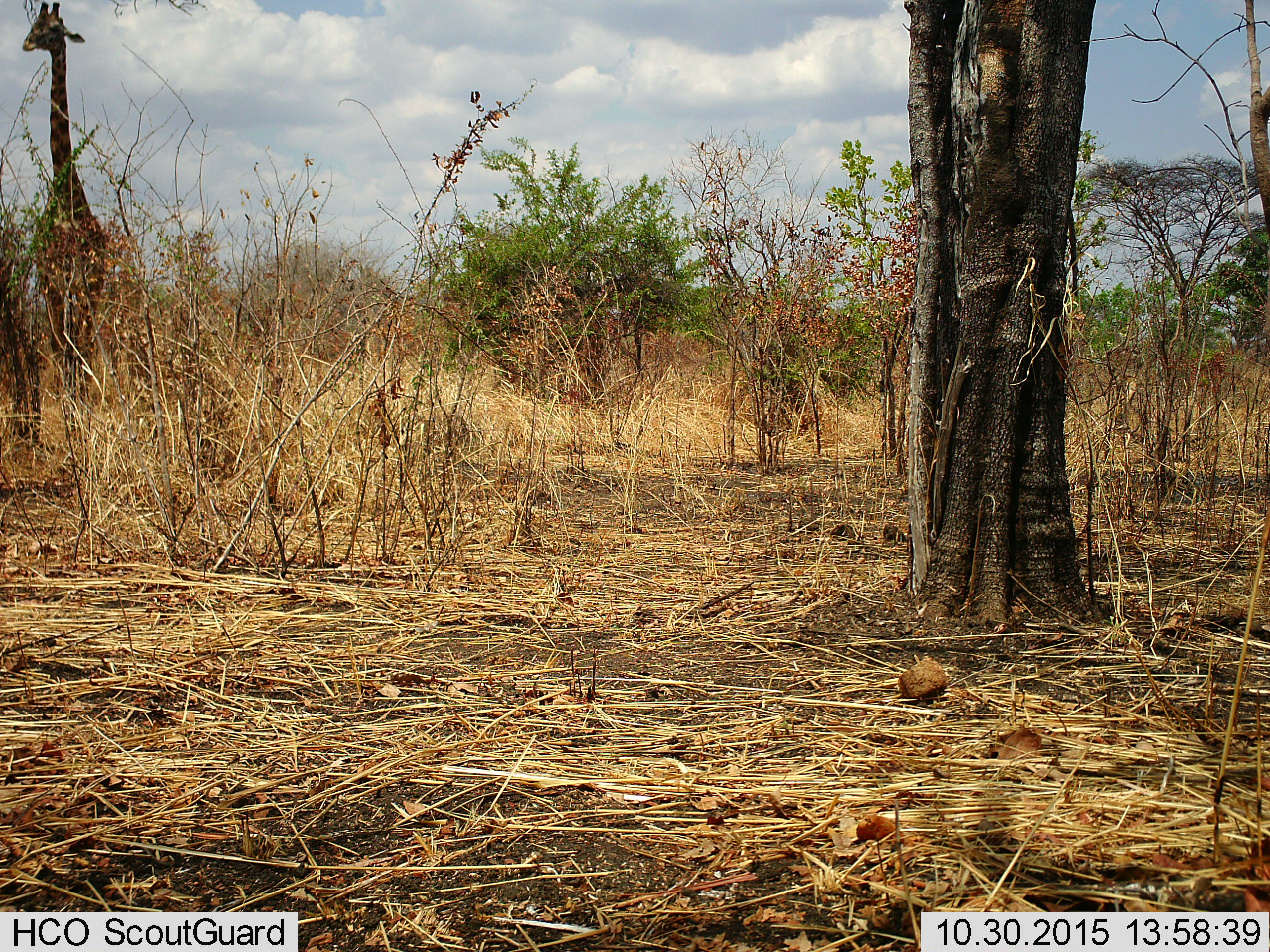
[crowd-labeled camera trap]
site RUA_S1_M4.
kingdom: Animalia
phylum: Chordata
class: Mammalia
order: Artiodactyla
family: Giraffidae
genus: Giraffa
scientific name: Giraffa camelopardalis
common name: giraffe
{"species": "giraffe (Giraffa camelopardalis)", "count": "1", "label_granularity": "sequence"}